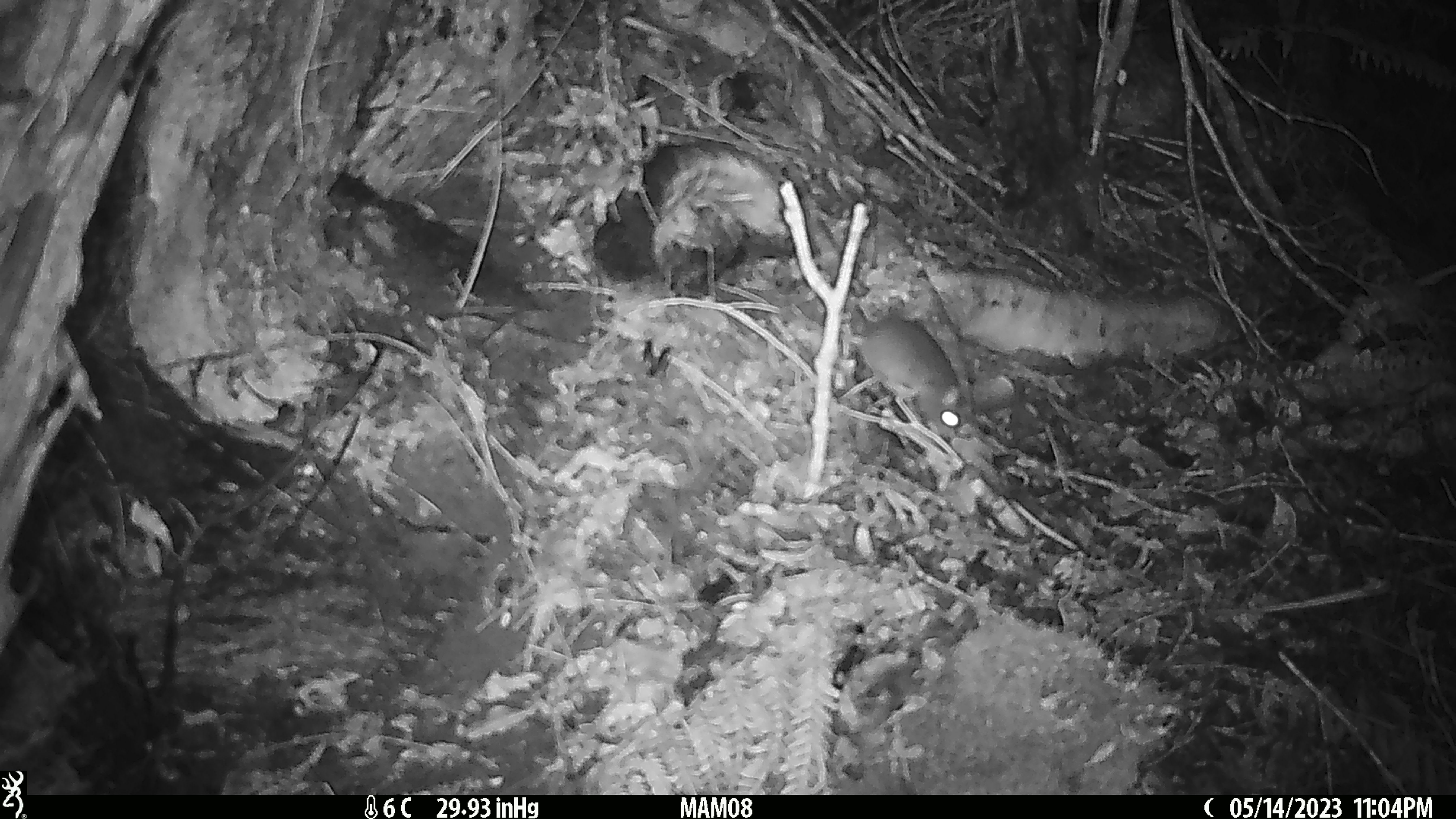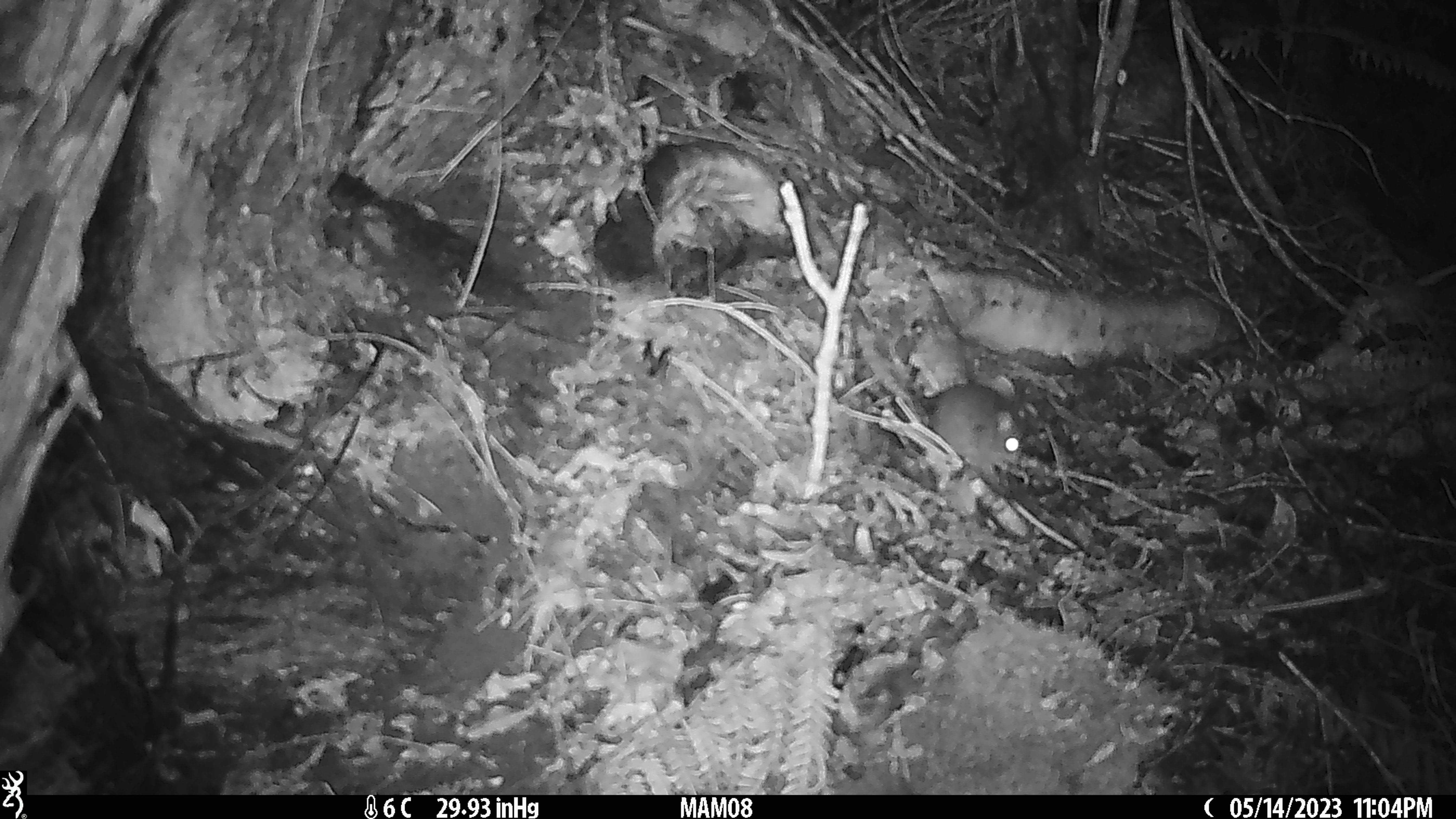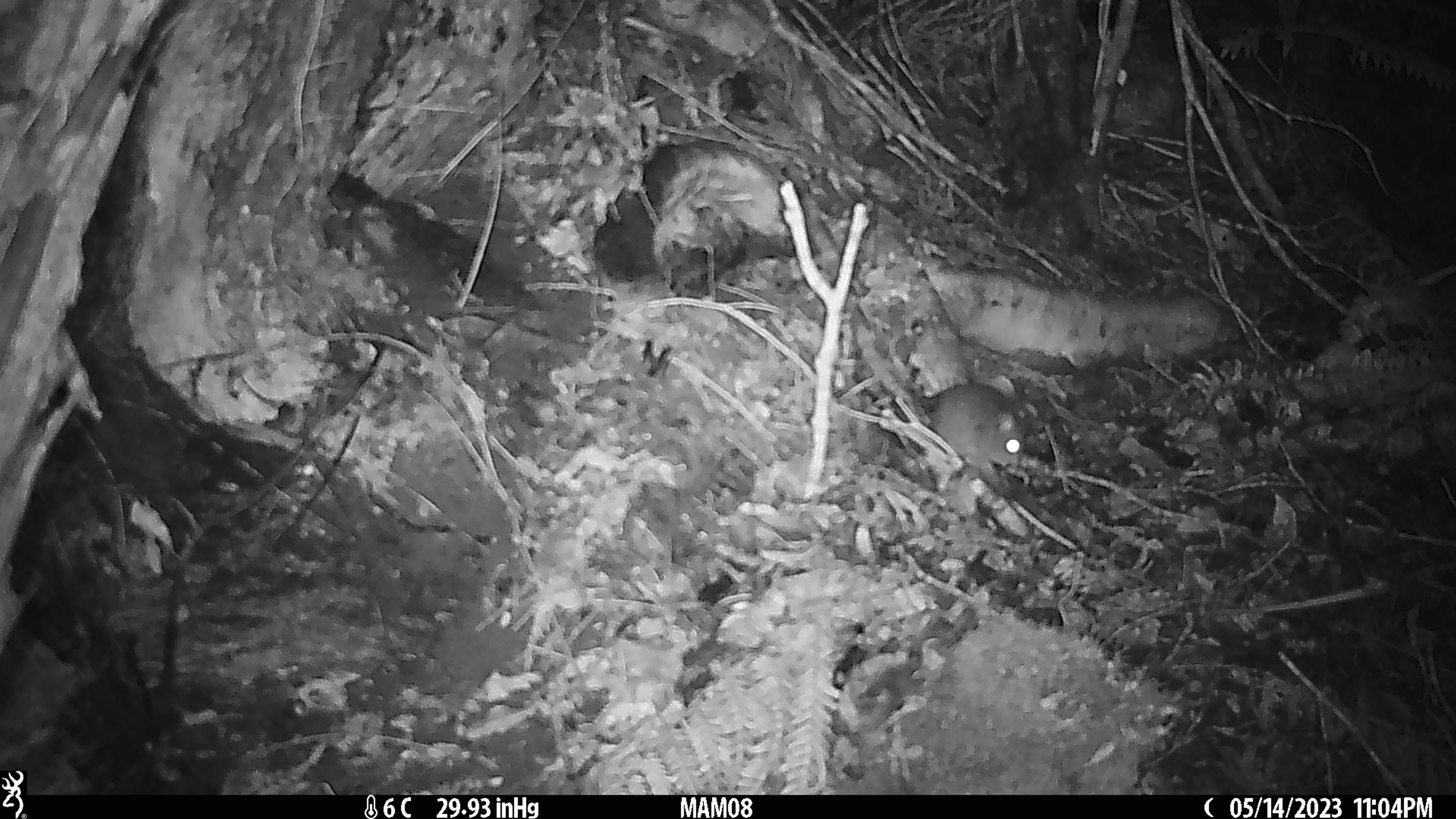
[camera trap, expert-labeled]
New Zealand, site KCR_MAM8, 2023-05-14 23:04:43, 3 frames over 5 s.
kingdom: Animalia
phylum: Chordata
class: Mammalia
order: Rodentia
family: Muridae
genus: Rattus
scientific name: Rattus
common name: rat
Rat (Rattus).